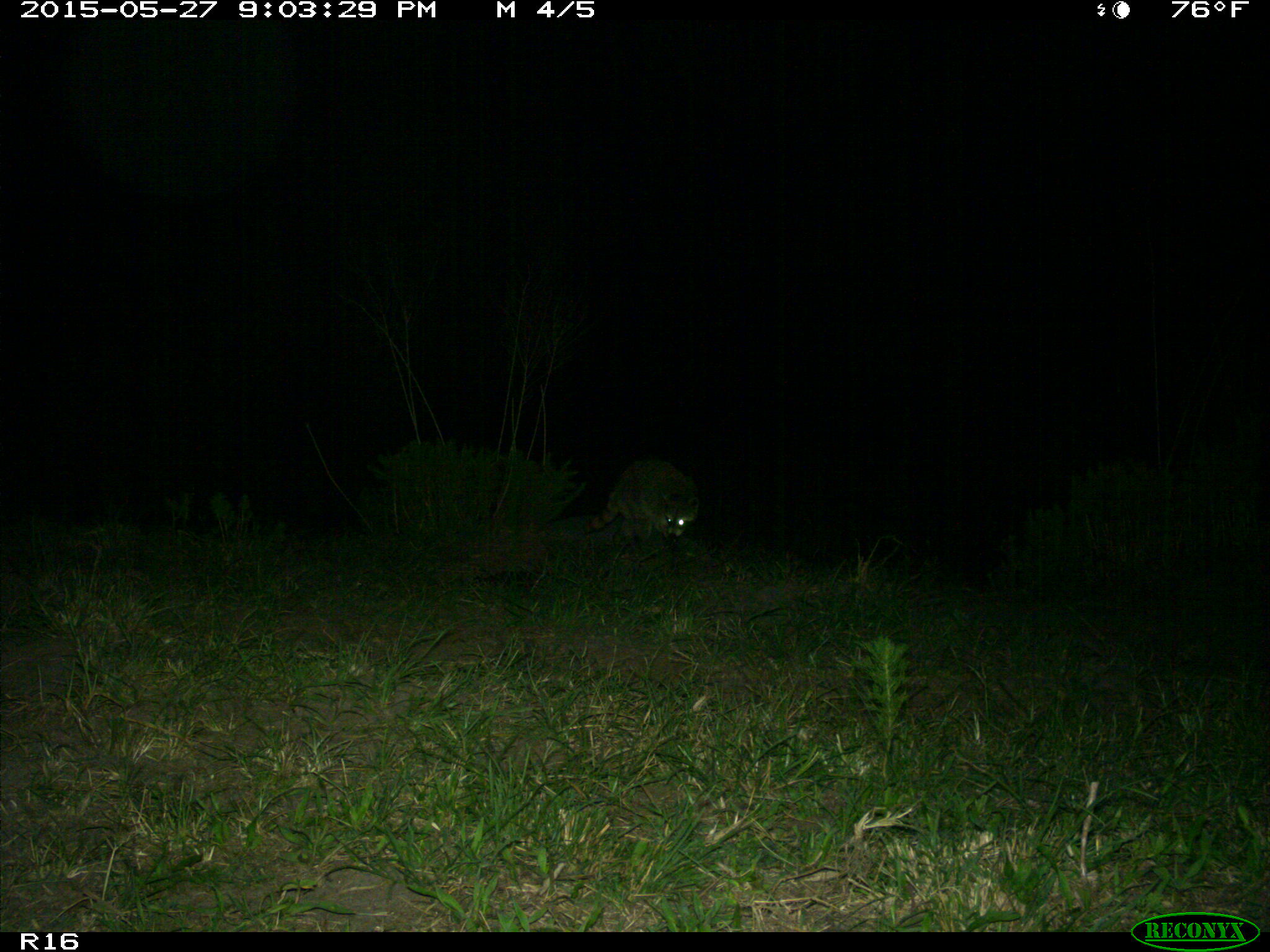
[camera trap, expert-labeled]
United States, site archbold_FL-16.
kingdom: Animalia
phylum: Chordata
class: Mammalia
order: Carnivora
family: Procyonidae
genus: Procyon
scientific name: Procyon lotor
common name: common raccoon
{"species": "Procyon lotor (common raccoon)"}